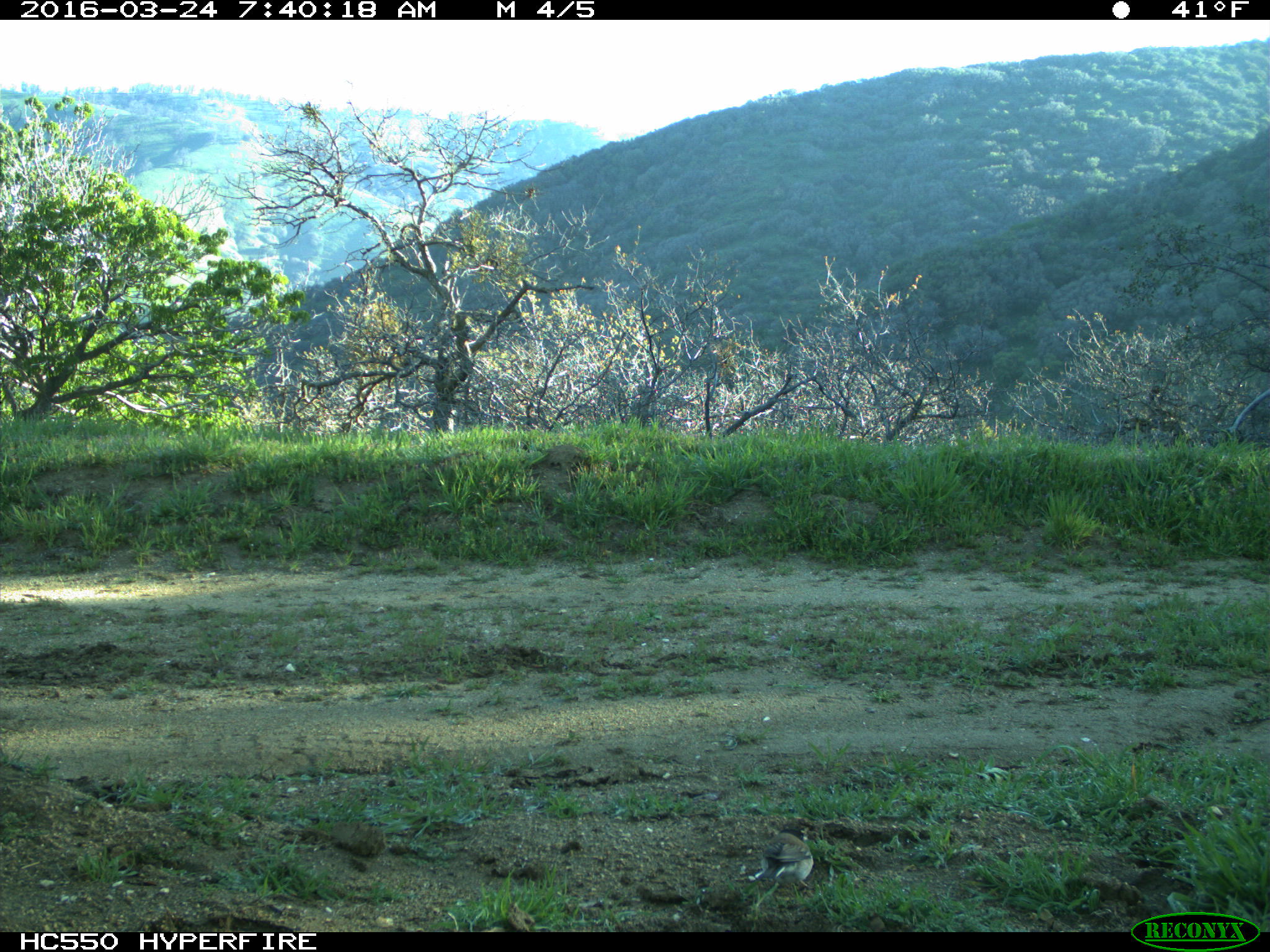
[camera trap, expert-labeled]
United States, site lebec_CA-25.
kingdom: Animalia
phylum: Chordata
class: Aves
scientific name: Aves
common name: birds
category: unidentified bird